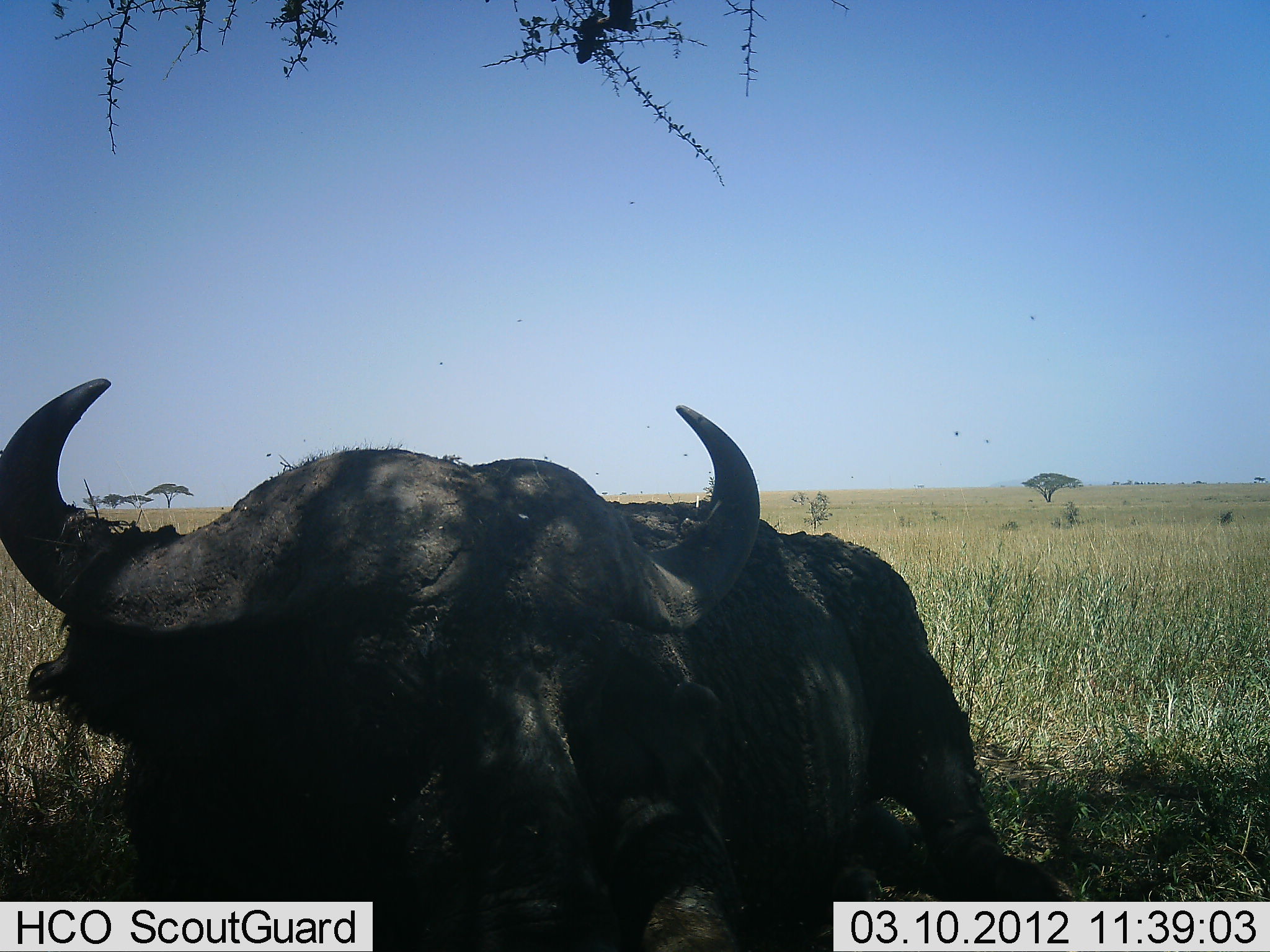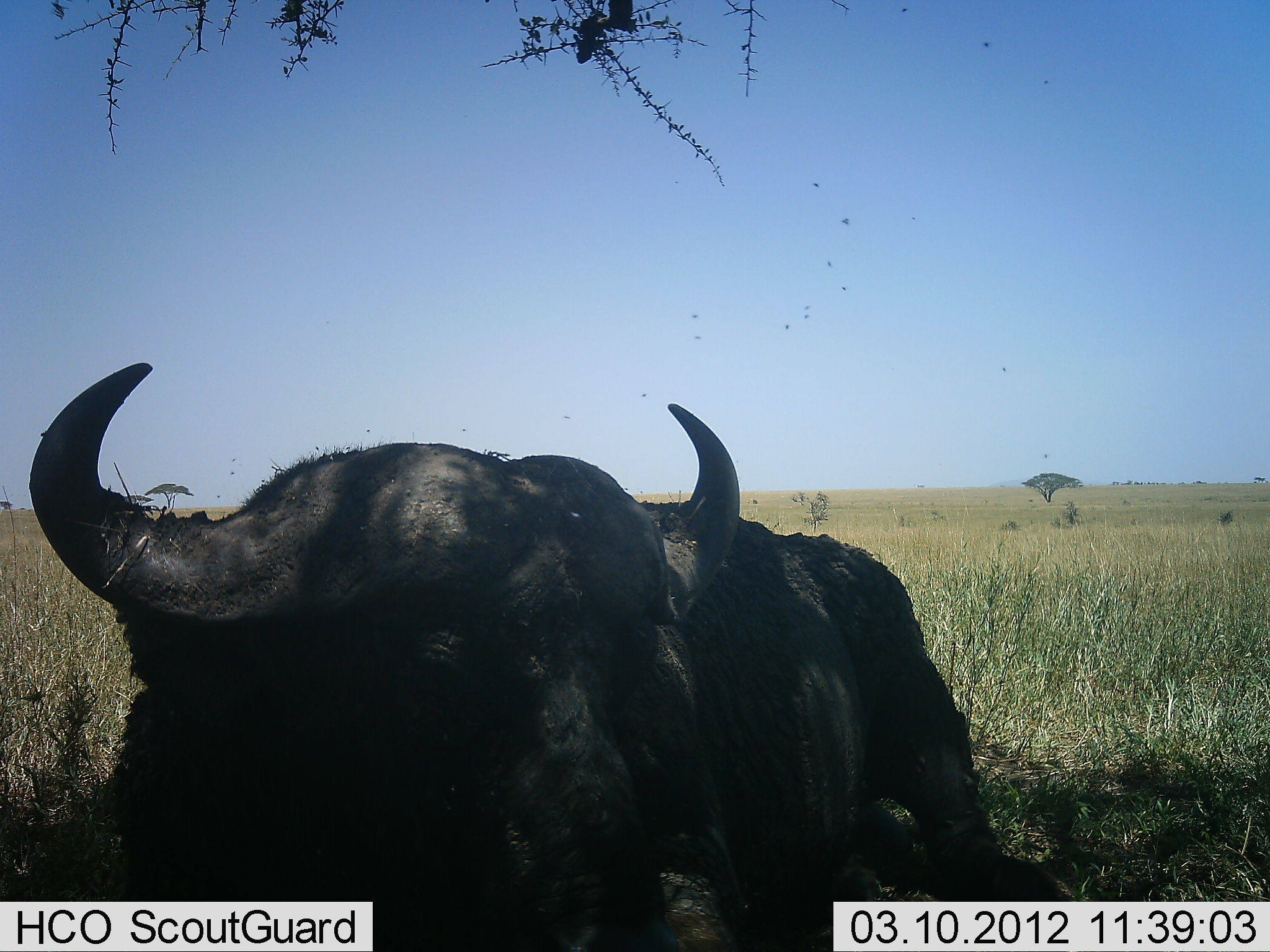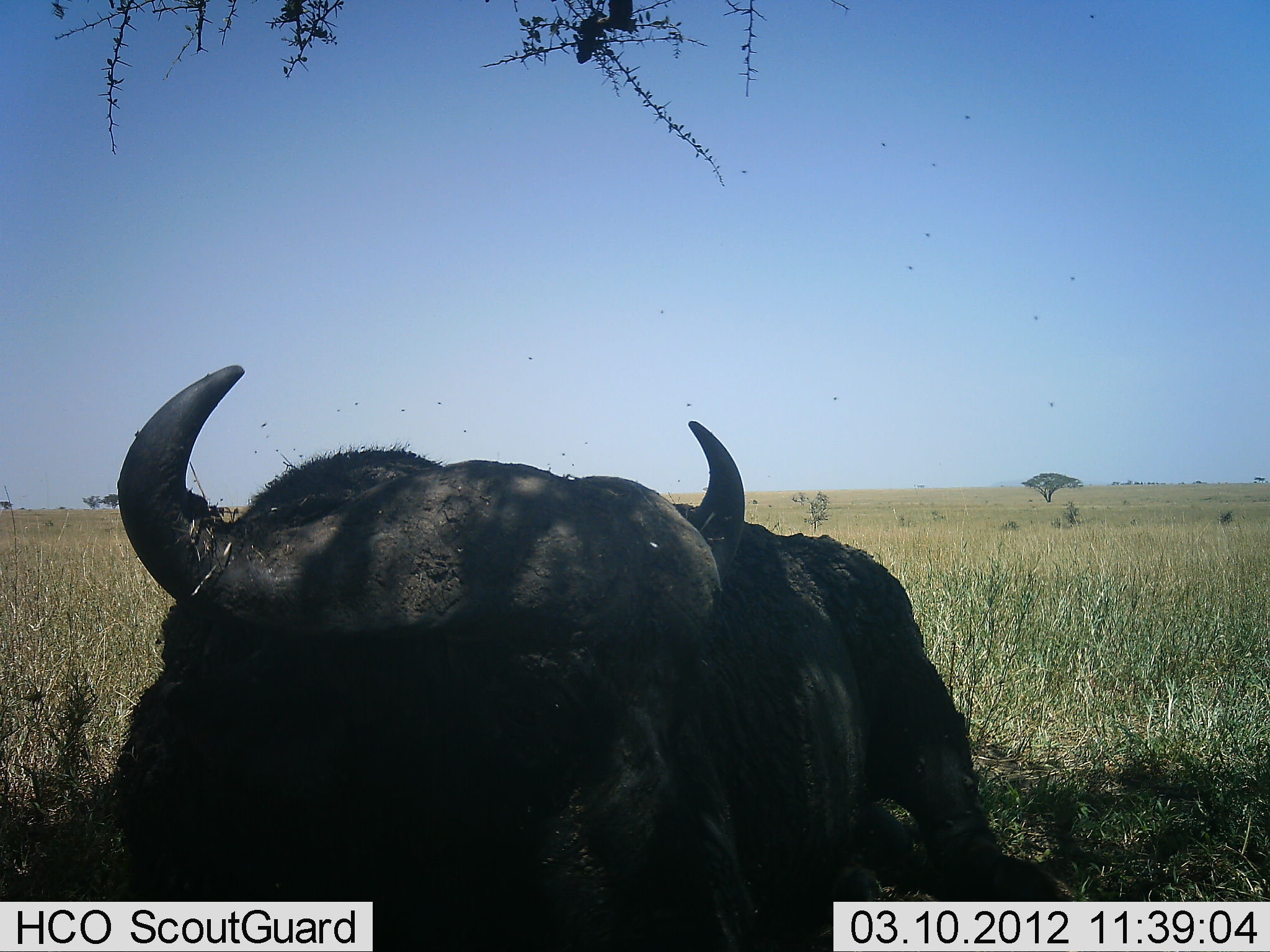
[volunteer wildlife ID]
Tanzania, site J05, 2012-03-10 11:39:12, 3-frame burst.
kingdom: Animalia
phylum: Chordata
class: Mammalia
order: Artiodactyla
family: Bovidae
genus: Syncerus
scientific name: Syncerus caffer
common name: cape buffalo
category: buffalo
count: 1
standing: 11%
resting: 83%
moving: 6%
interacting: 0%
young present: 0%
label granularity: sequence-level